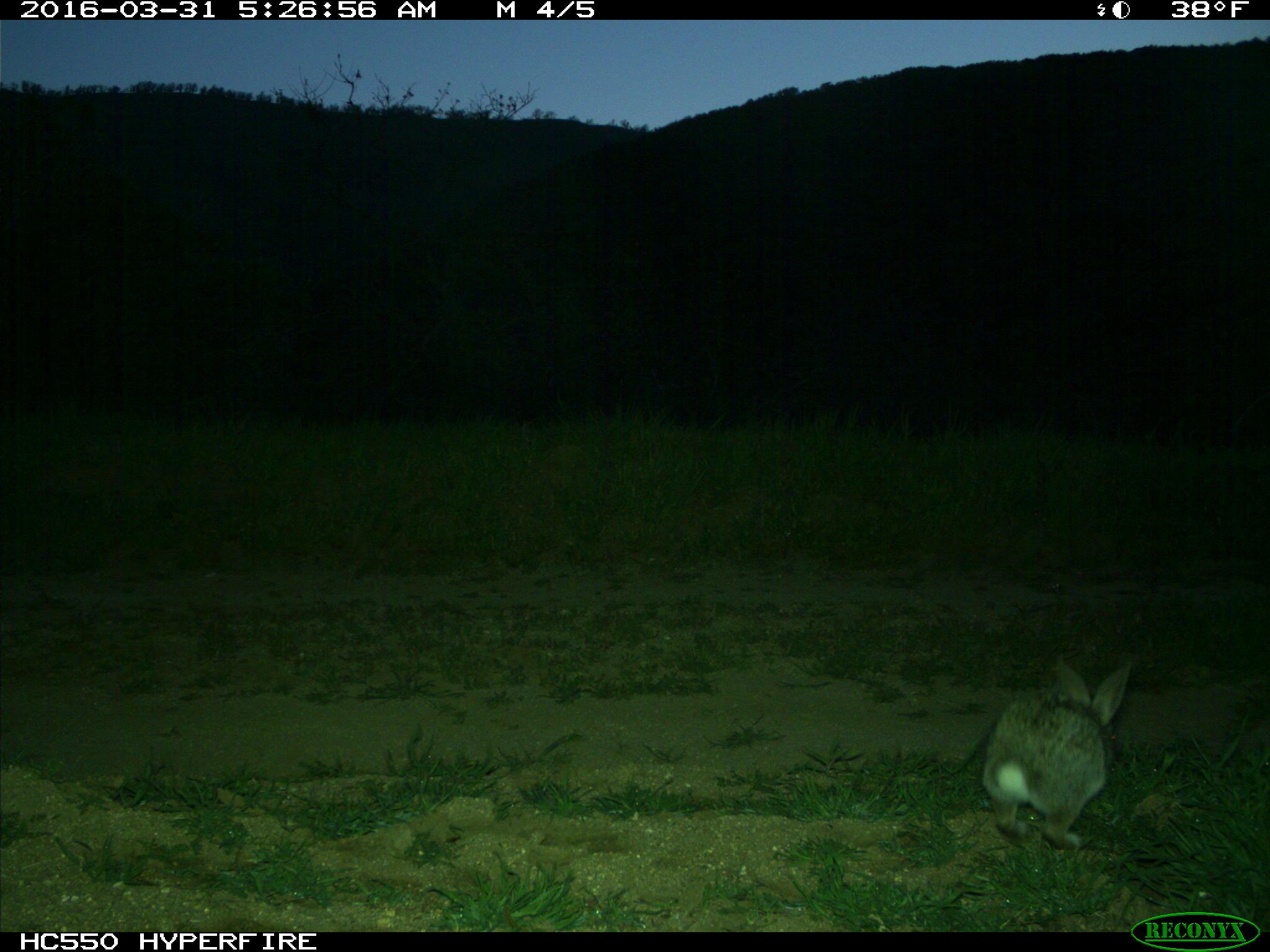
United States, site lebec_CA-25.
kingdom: Animalia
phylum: Chordata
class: Mammalia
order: Lagomorpha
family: Leporidae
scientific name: Leporidae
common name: rabbits and hares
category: unidentified rabbit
Unidentified rabbit (rabbits and hares) (Leporidae).